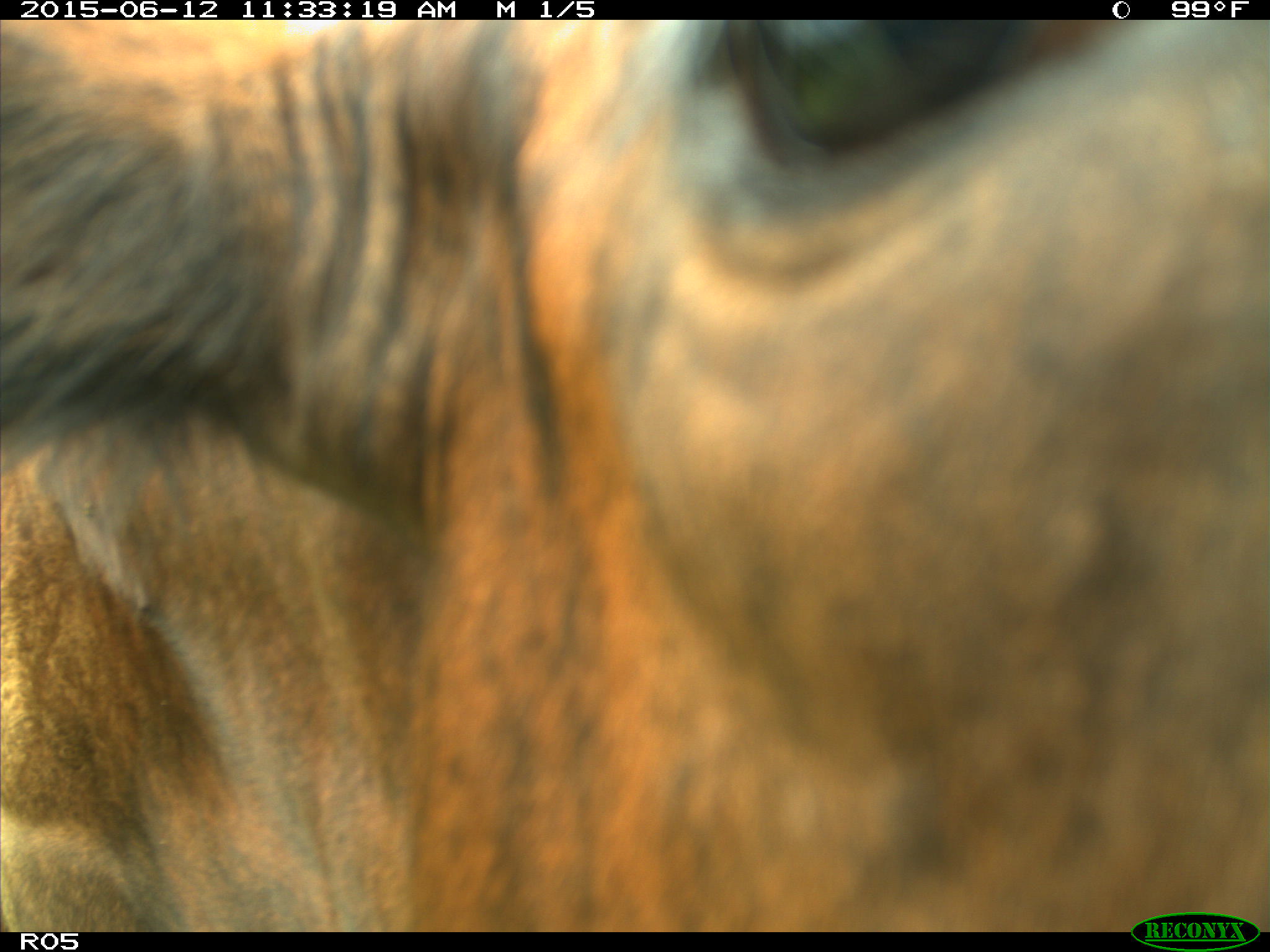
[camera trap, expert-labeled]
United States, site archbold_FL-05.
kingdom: Animalia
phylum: Chordata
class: Mammalia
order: Artiodactyla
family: Bovidae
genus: Bos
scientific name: Bos taurus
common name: domestic cow